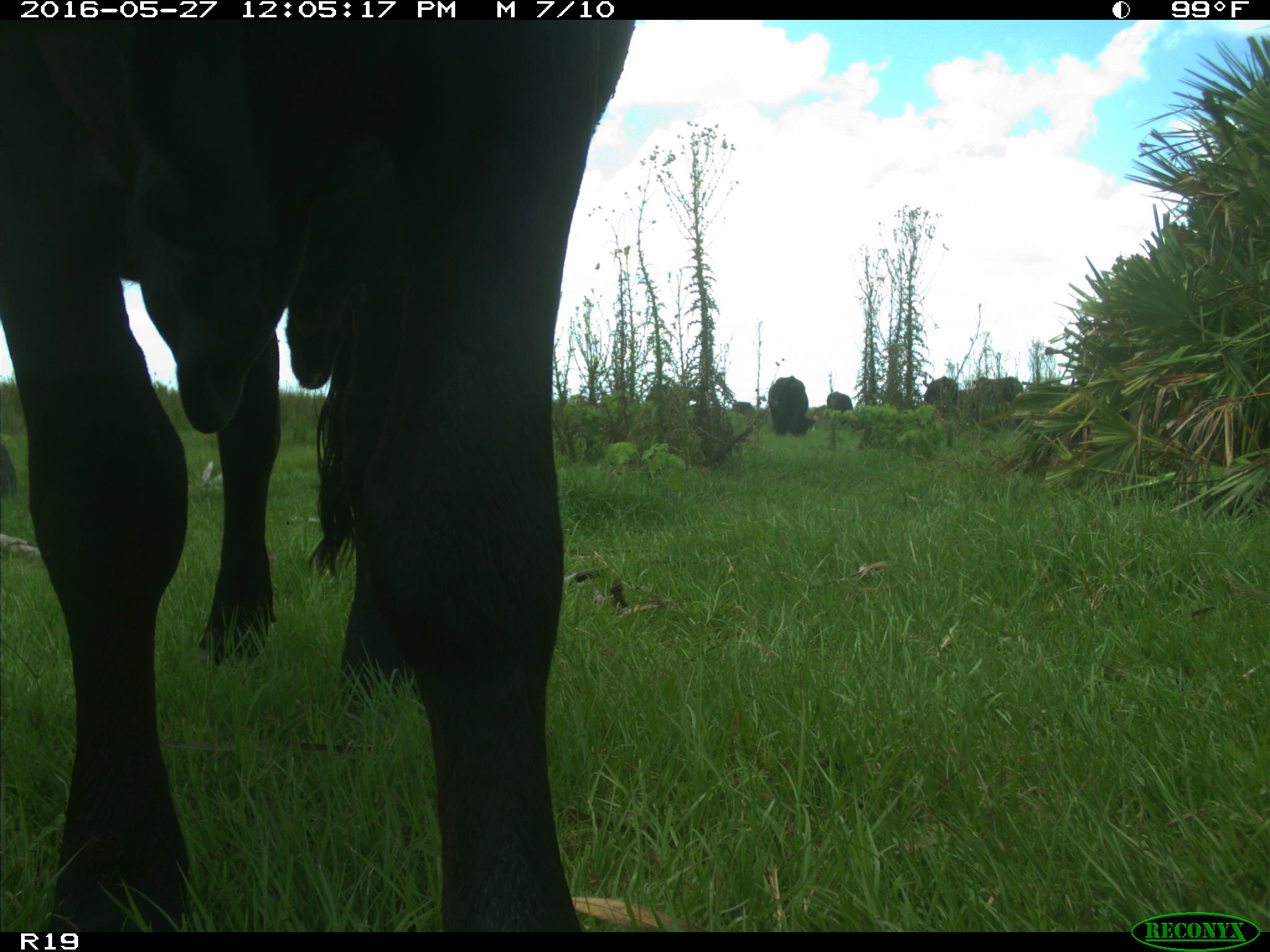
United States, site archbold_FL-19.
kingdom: Animalia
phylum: Chordata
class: Mammalia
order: Artiodactyla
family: Bovidae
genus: Bos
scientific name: Bos taurus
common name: domestic cow